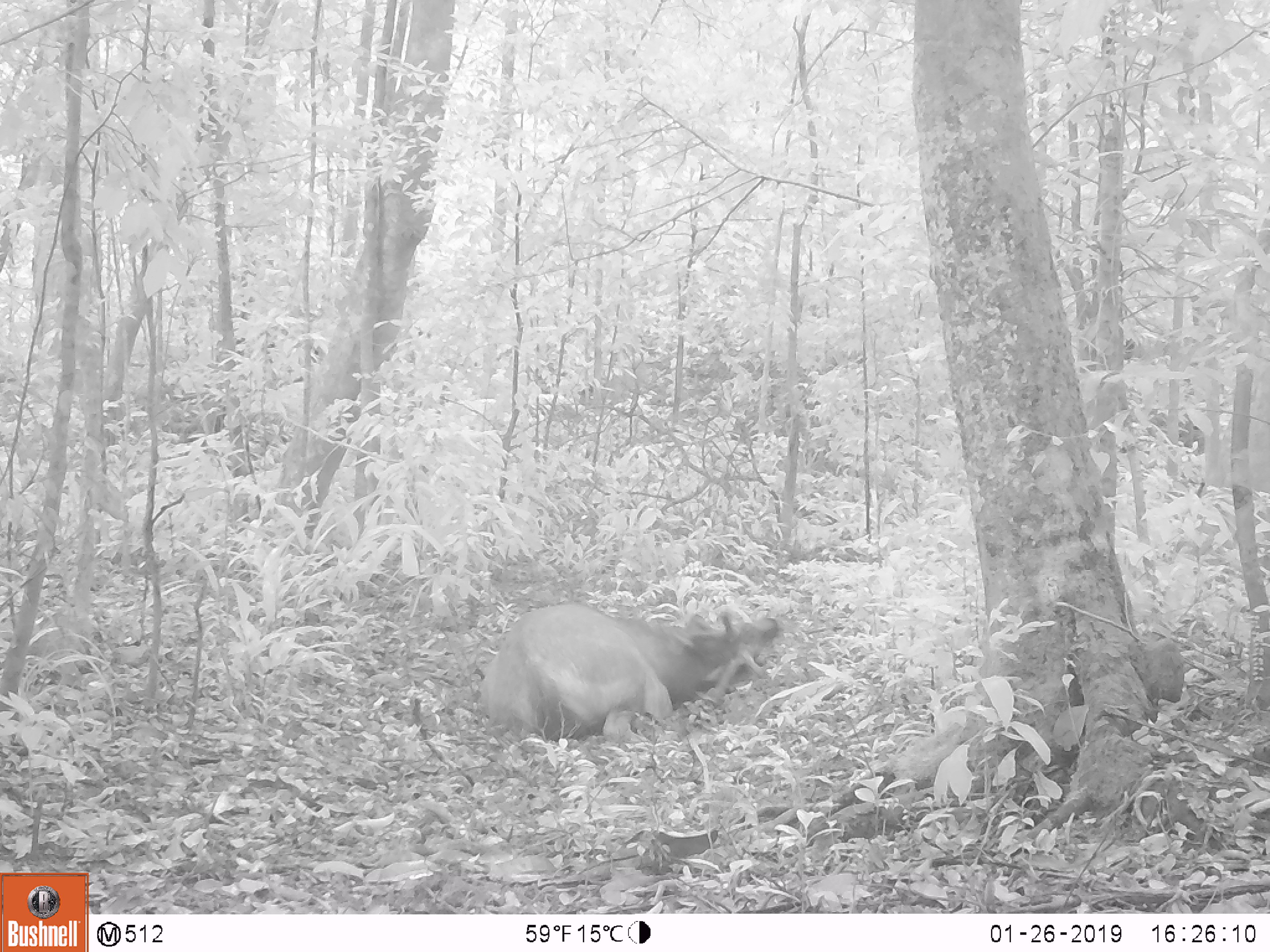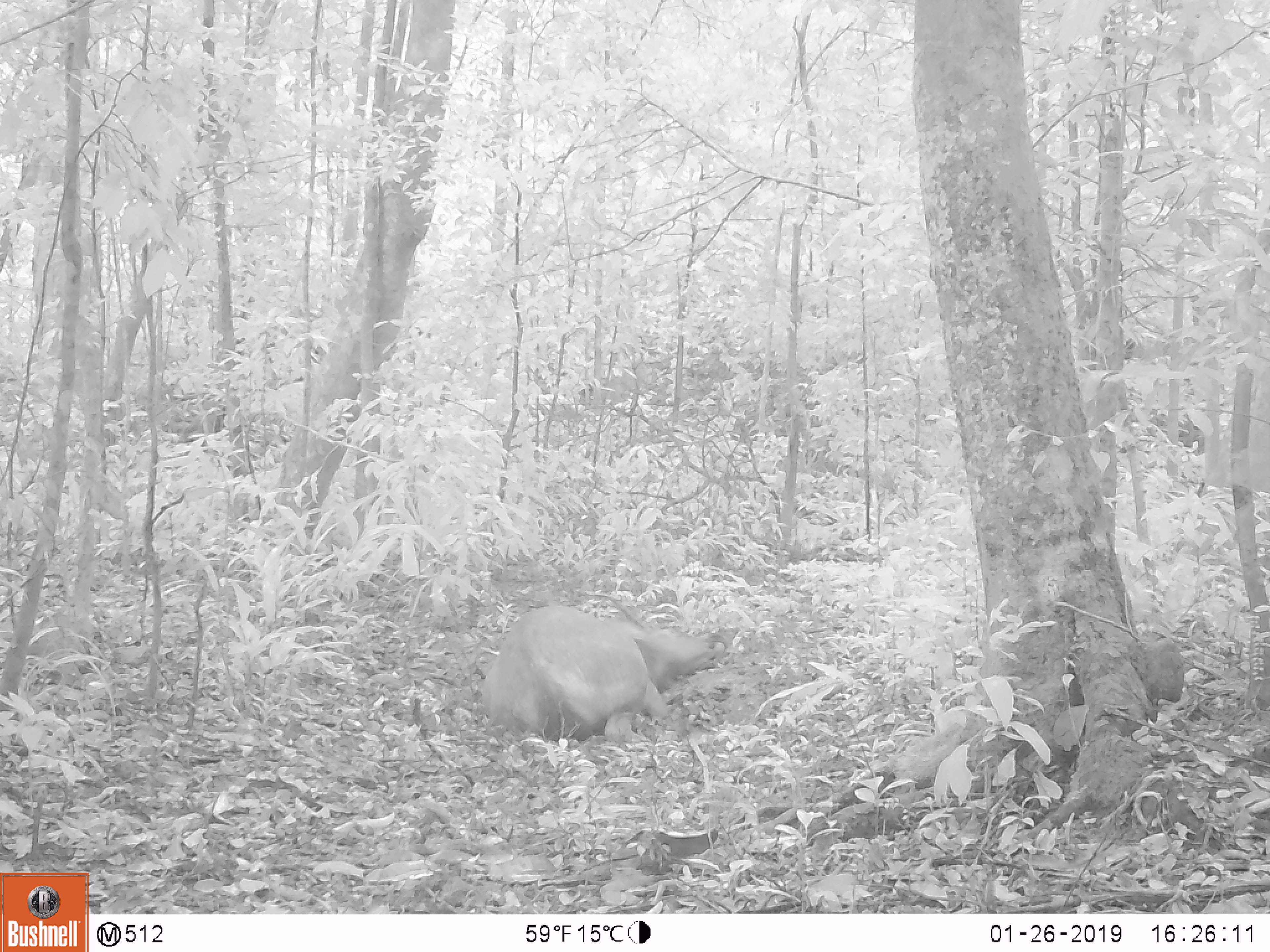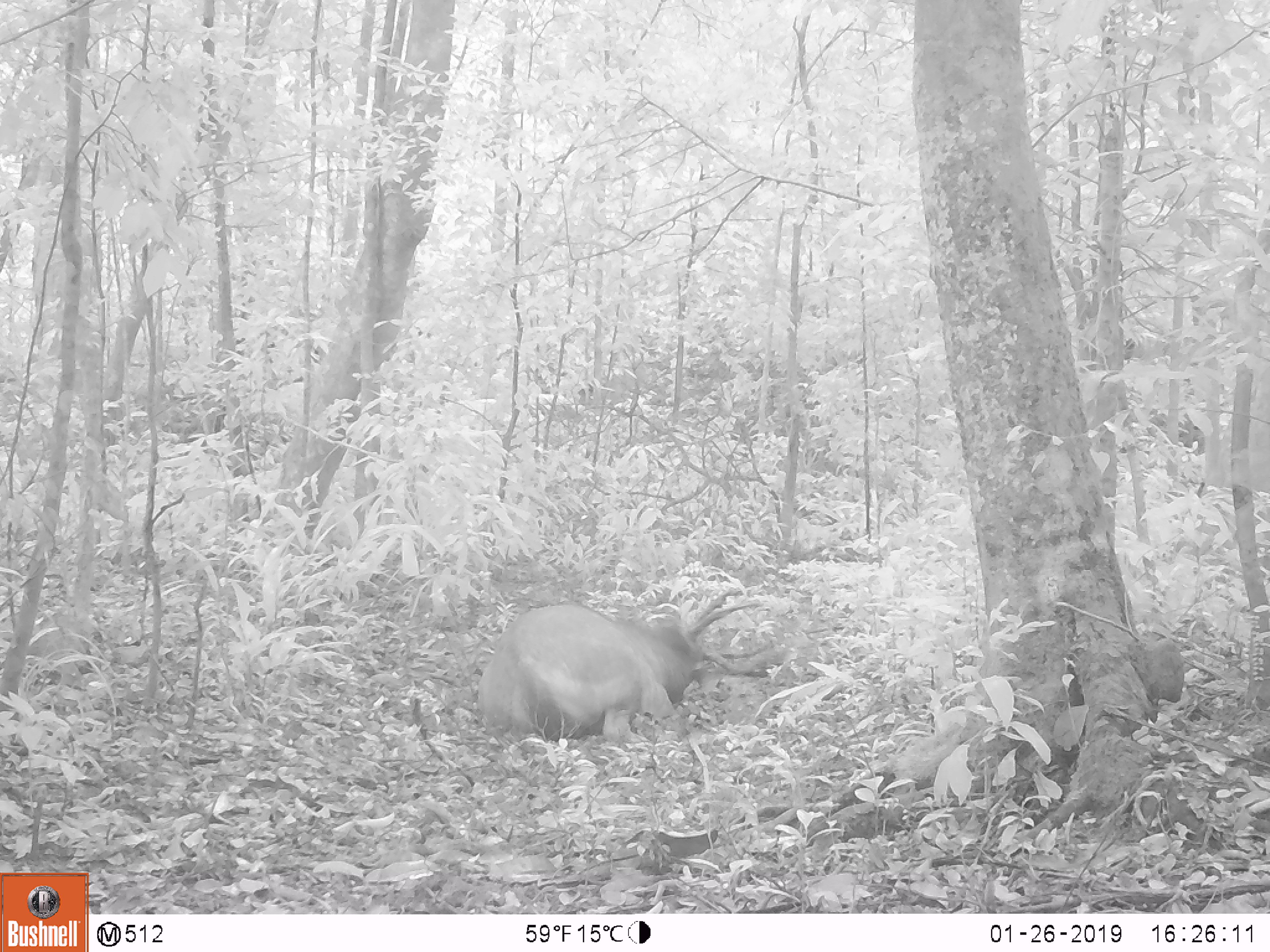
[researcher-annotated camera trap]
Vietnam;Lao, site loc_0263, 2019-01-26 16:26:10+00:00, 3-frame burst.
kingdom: Animalia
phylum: Chordata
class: Mammalia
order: Artiodactyla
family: Cervidae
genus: Rusa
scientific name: Rusa unicolor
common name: sambar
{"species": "sambar (Rusa unicolor)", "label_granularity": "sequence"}